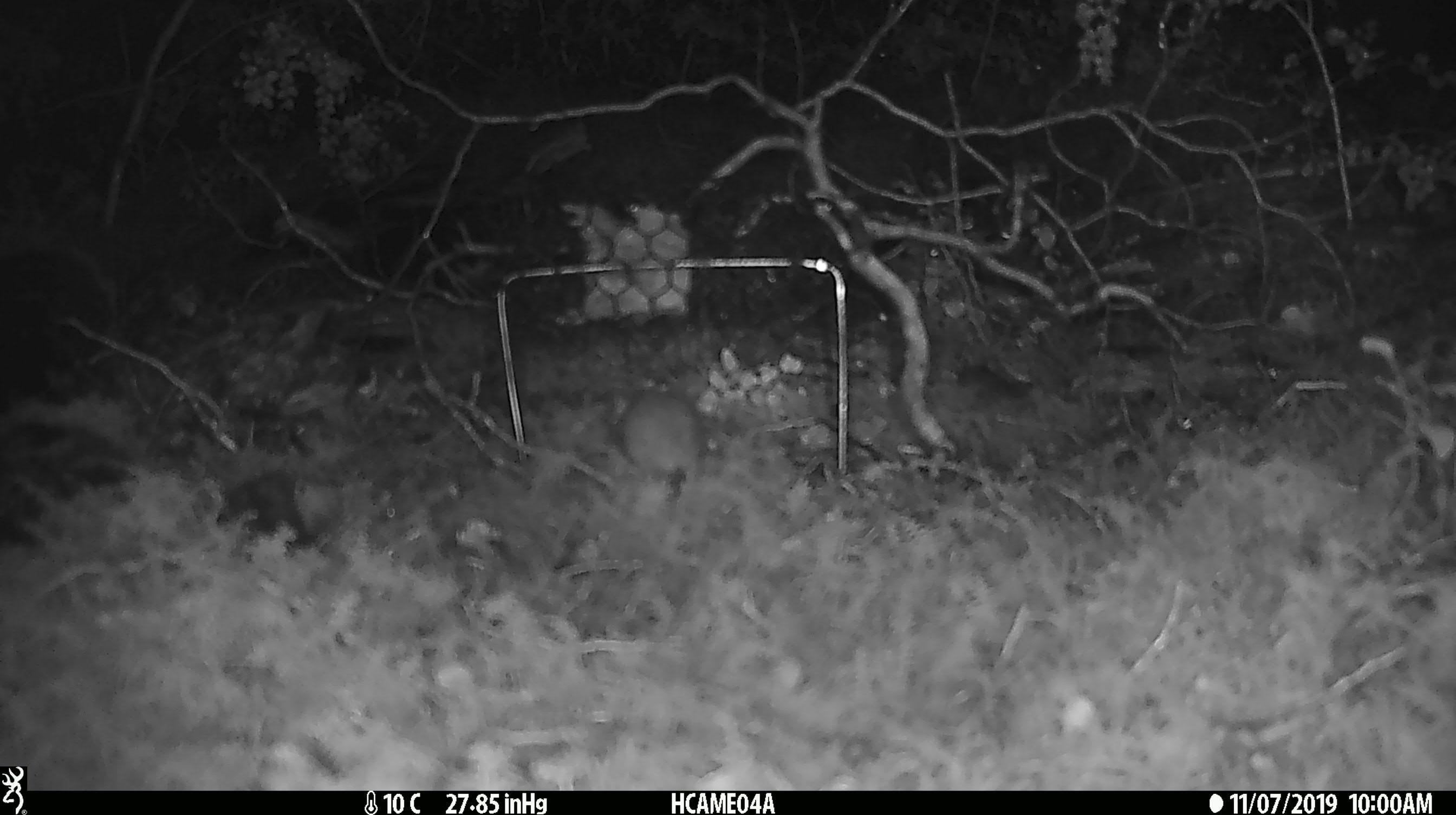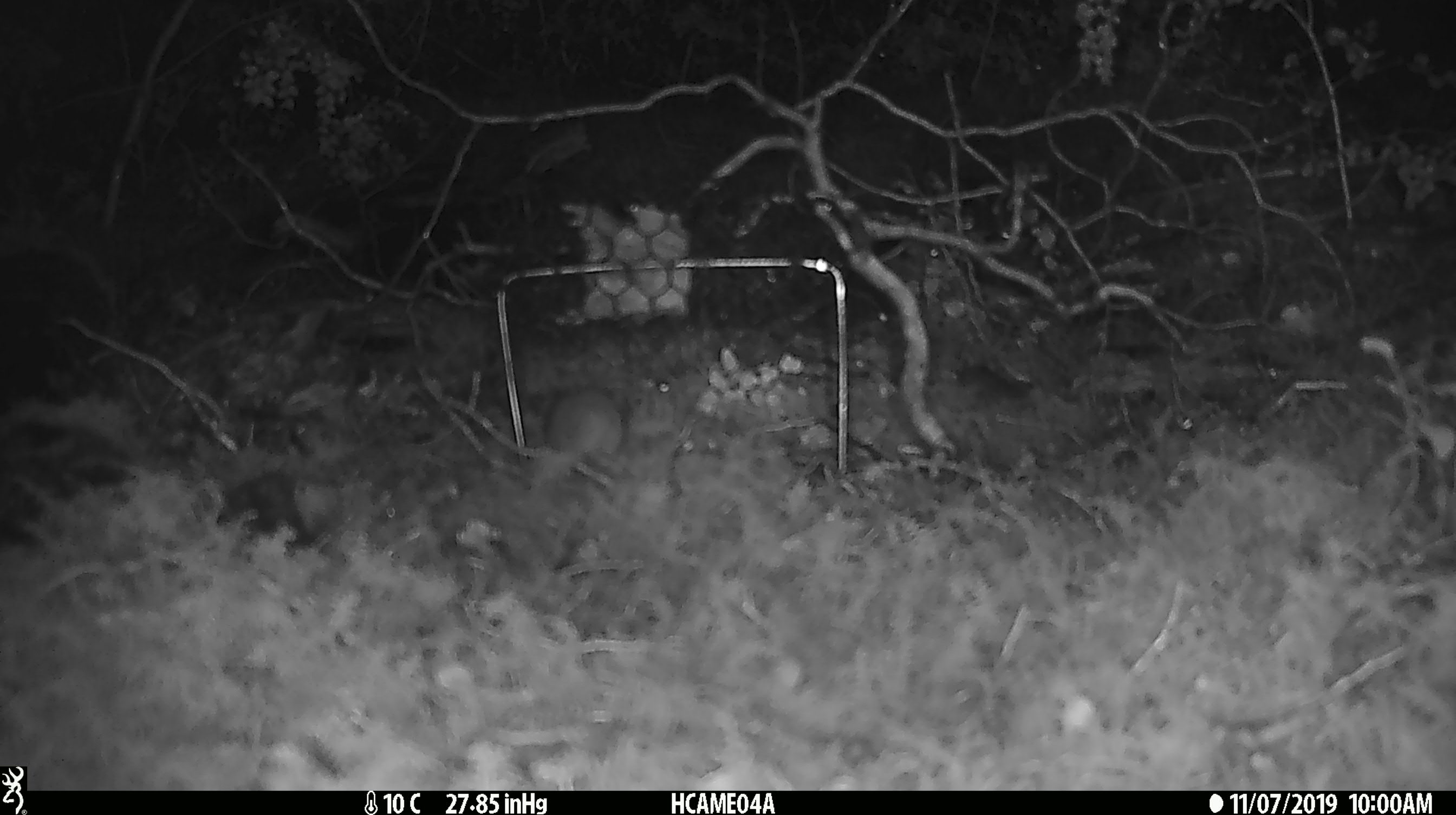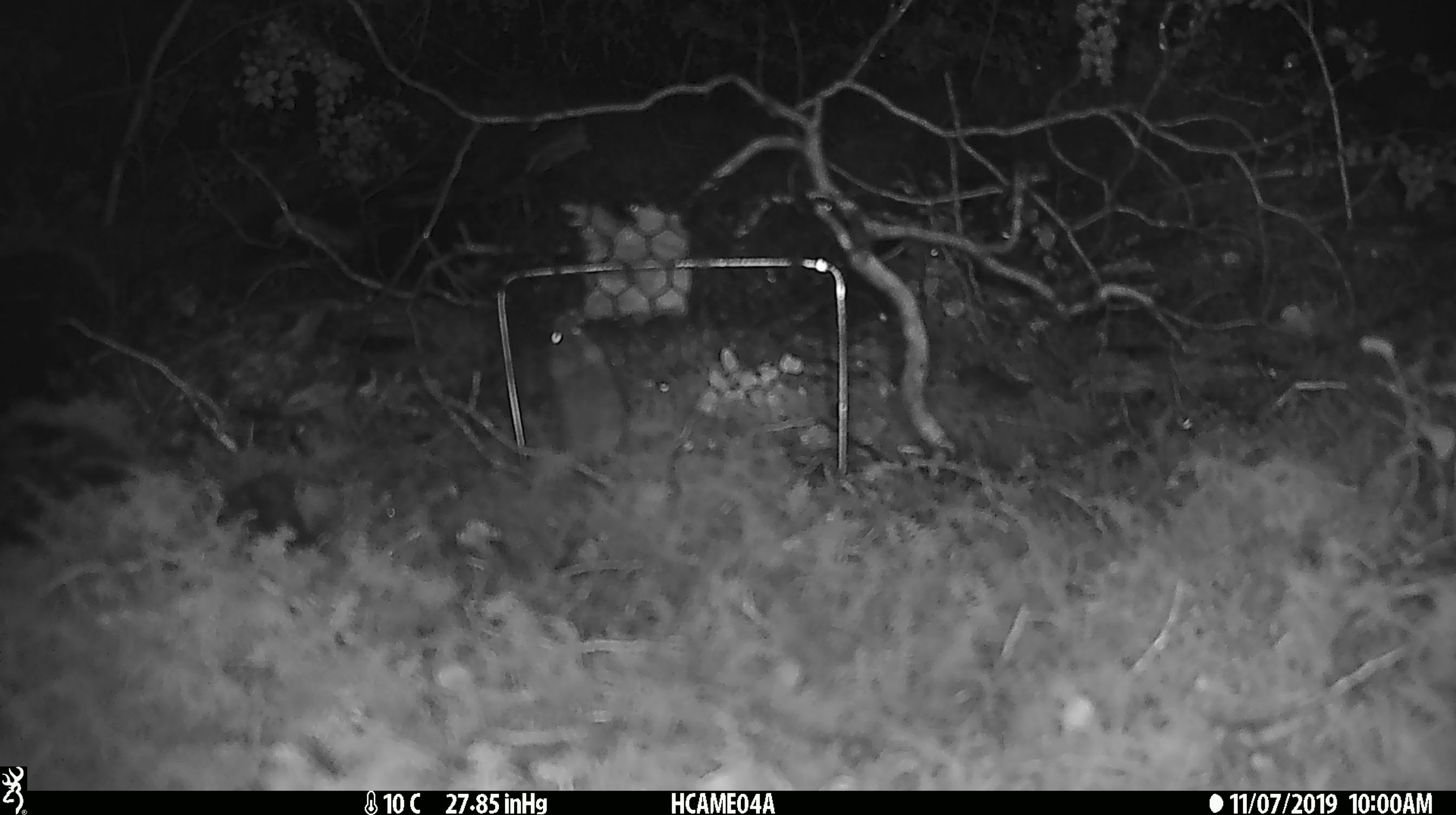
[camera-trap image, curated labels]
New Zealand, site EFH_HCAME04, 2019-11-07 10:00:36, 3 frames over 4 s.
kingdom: Animalia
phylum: Chordata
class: Mammalia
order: Rodentia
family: Muridae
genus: Mus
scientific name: Mus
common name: mouse